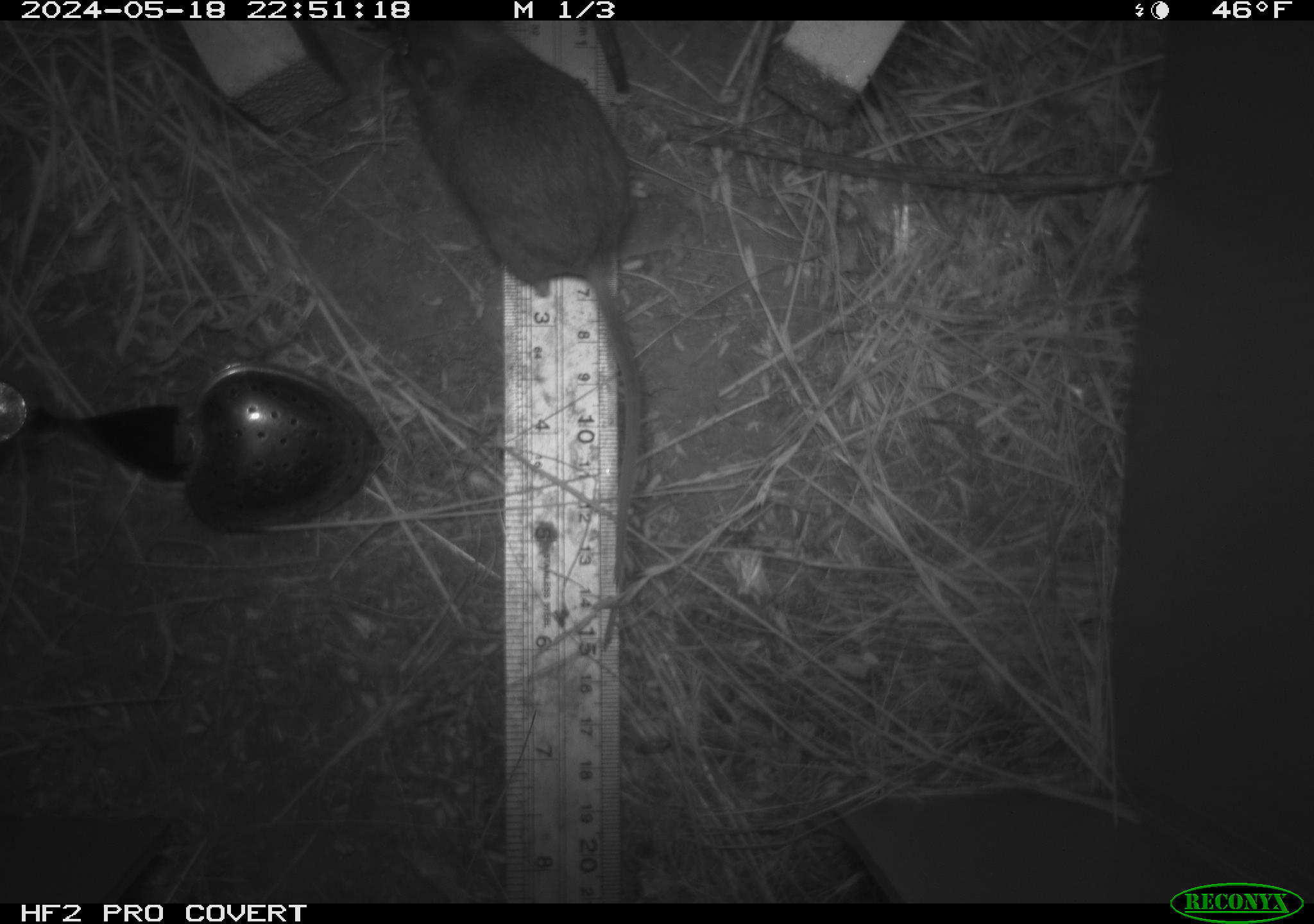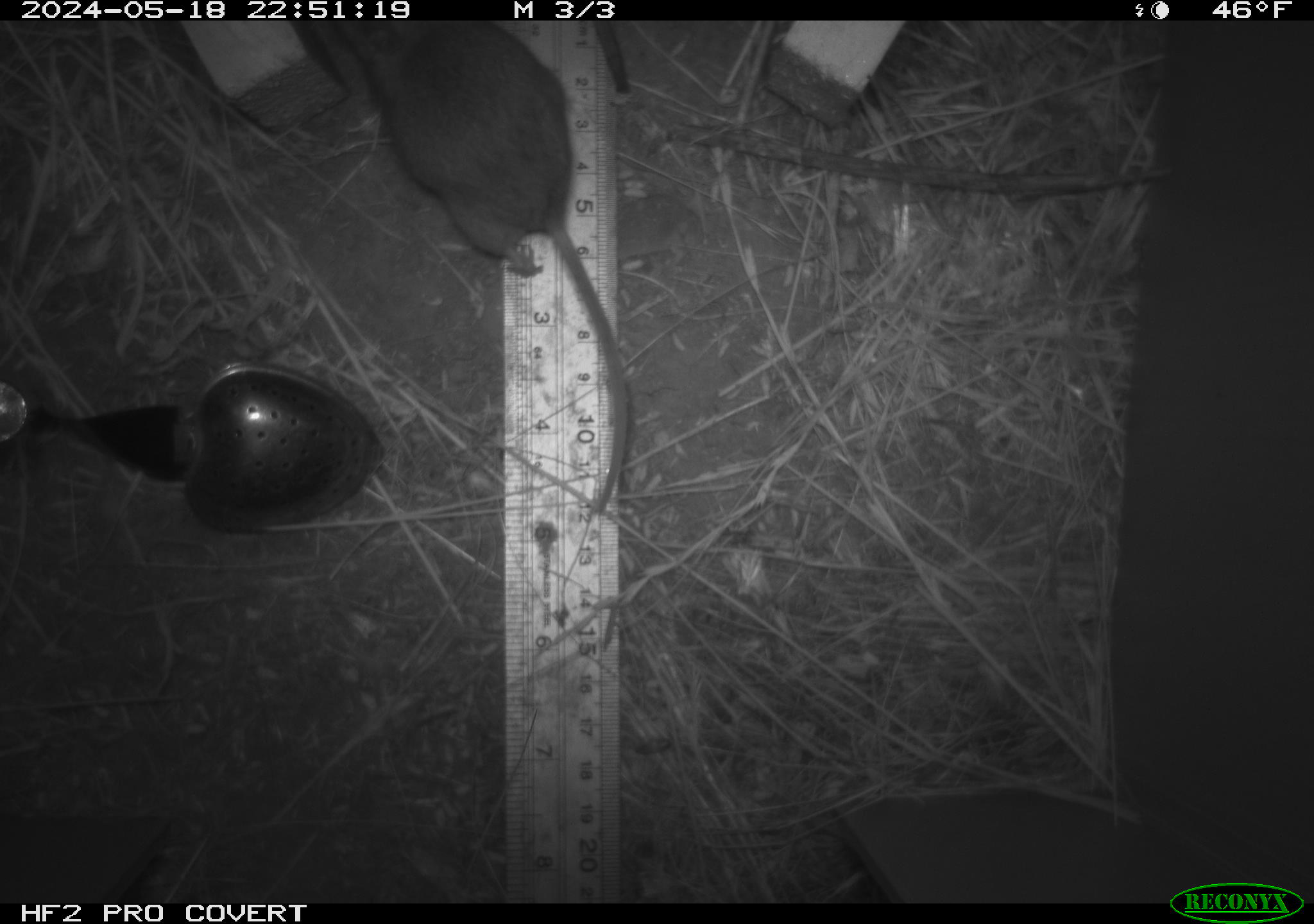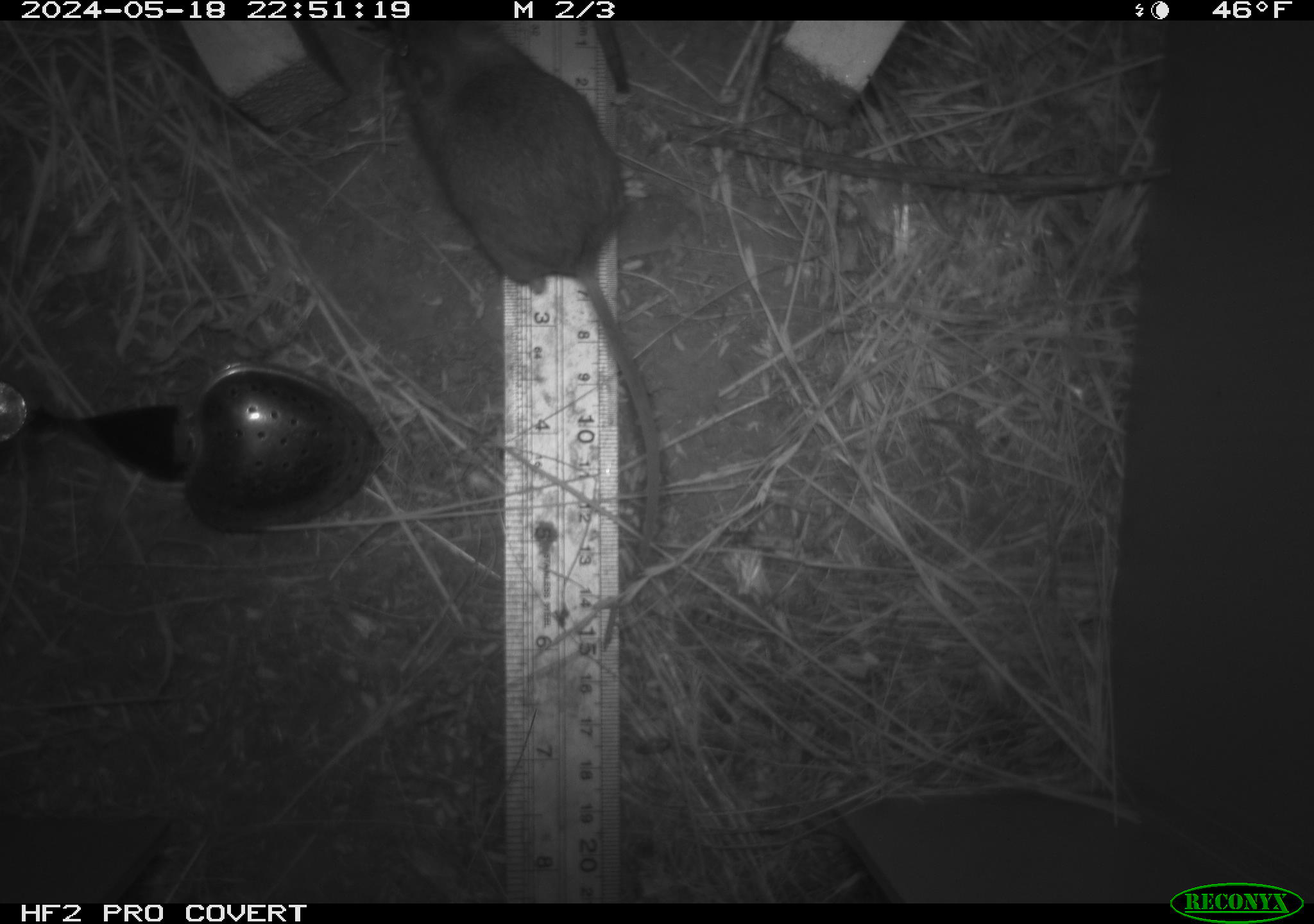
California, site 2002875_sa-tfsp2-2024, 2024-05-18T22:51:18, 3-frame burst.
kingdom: Animalia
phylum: Chordata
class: Mammalia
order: Rodentia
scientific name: Rodentia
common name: mouse species